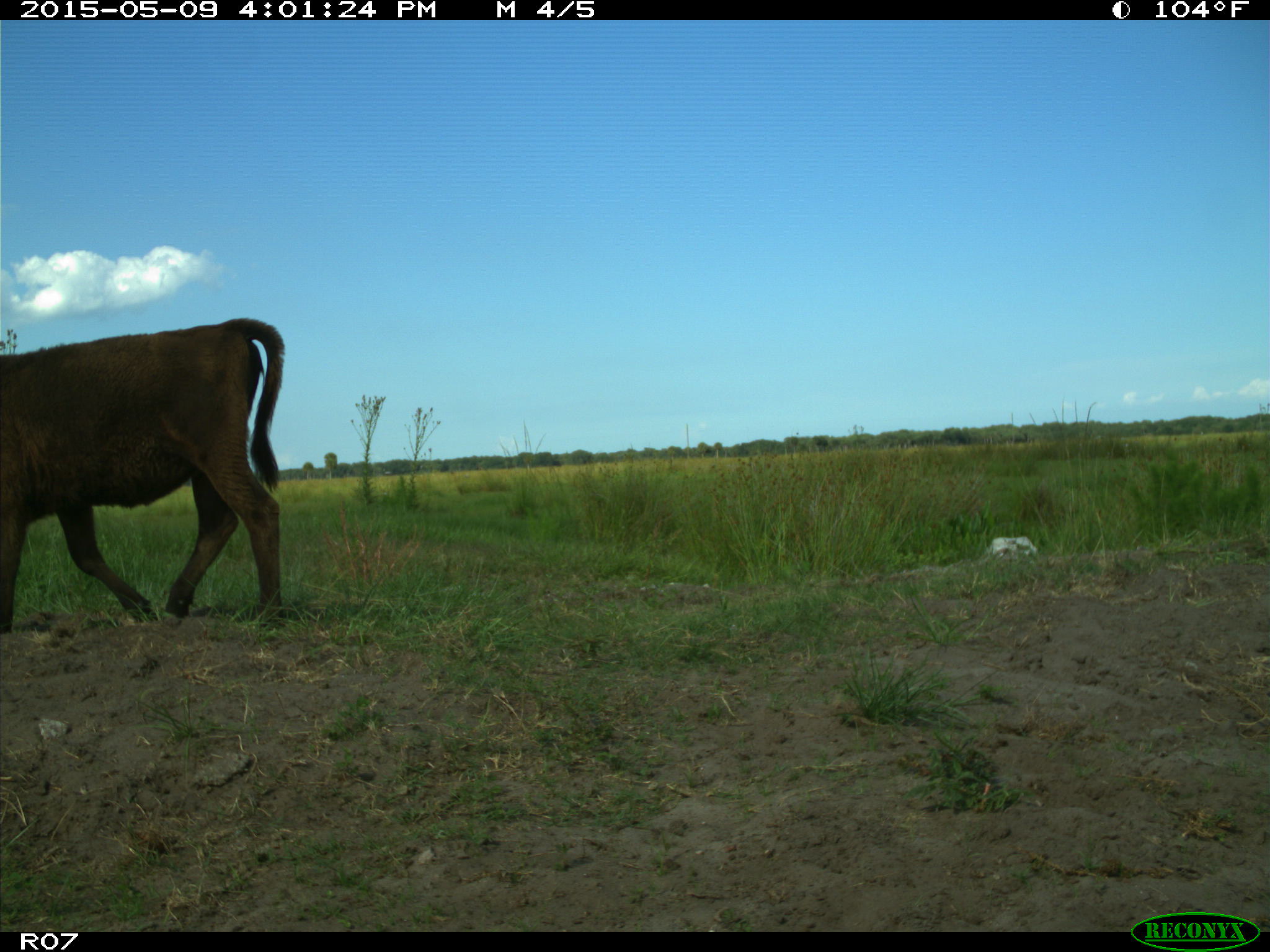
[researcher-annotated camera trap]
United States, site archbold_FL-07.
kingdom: Animalia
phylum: Chordata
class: Mammalia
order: Artiodactyla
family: Bovidae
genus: Bos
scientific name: Bos taurus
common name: domestic cow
Bos taurus (domestic cow).